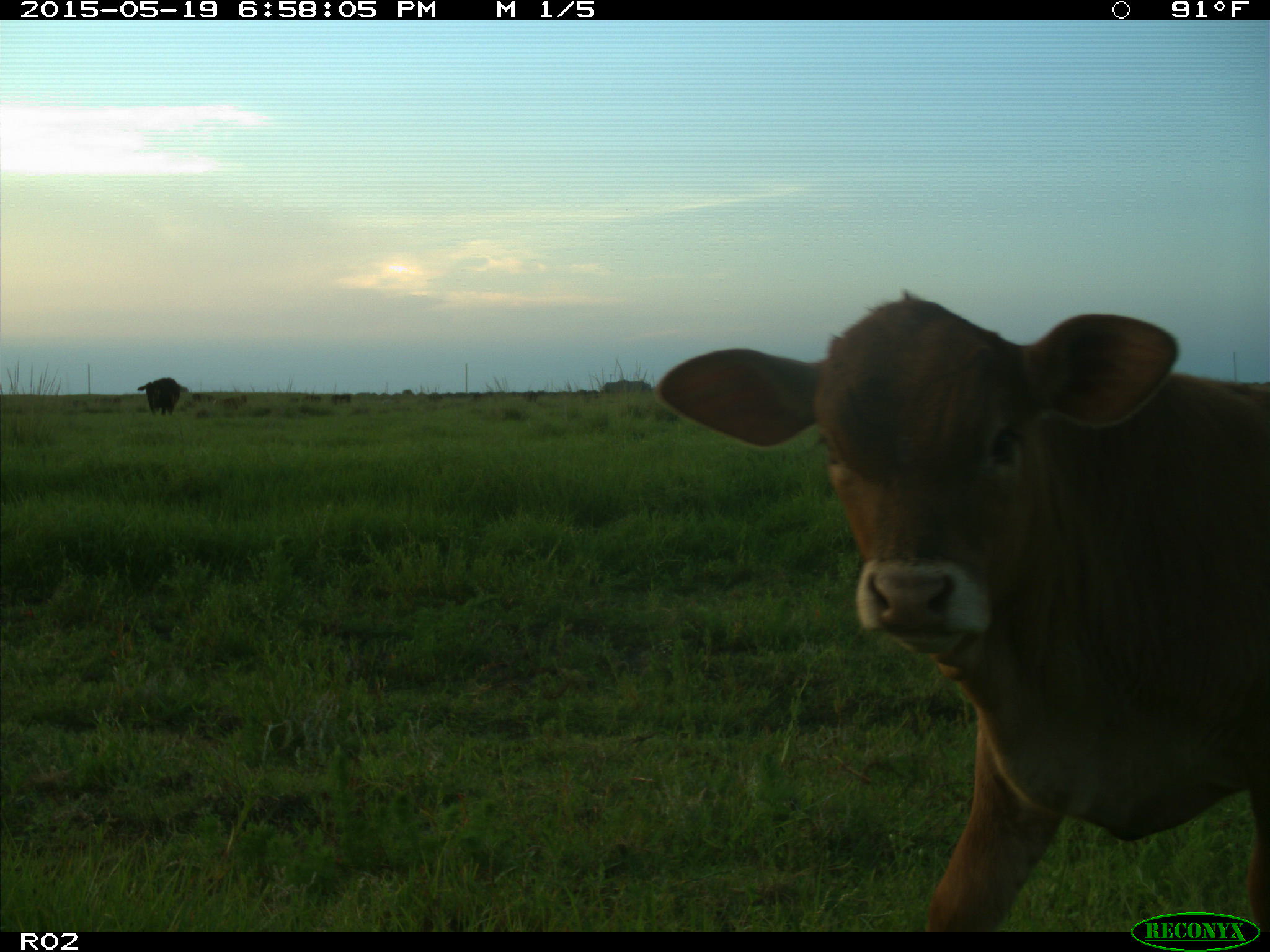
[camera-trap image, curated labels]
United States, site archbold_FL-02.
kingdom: Animalia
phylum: Chordata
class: Mammalia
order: Artiodactyla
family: Bovidae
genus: Bos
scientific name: Bos taurus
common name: domestic cow